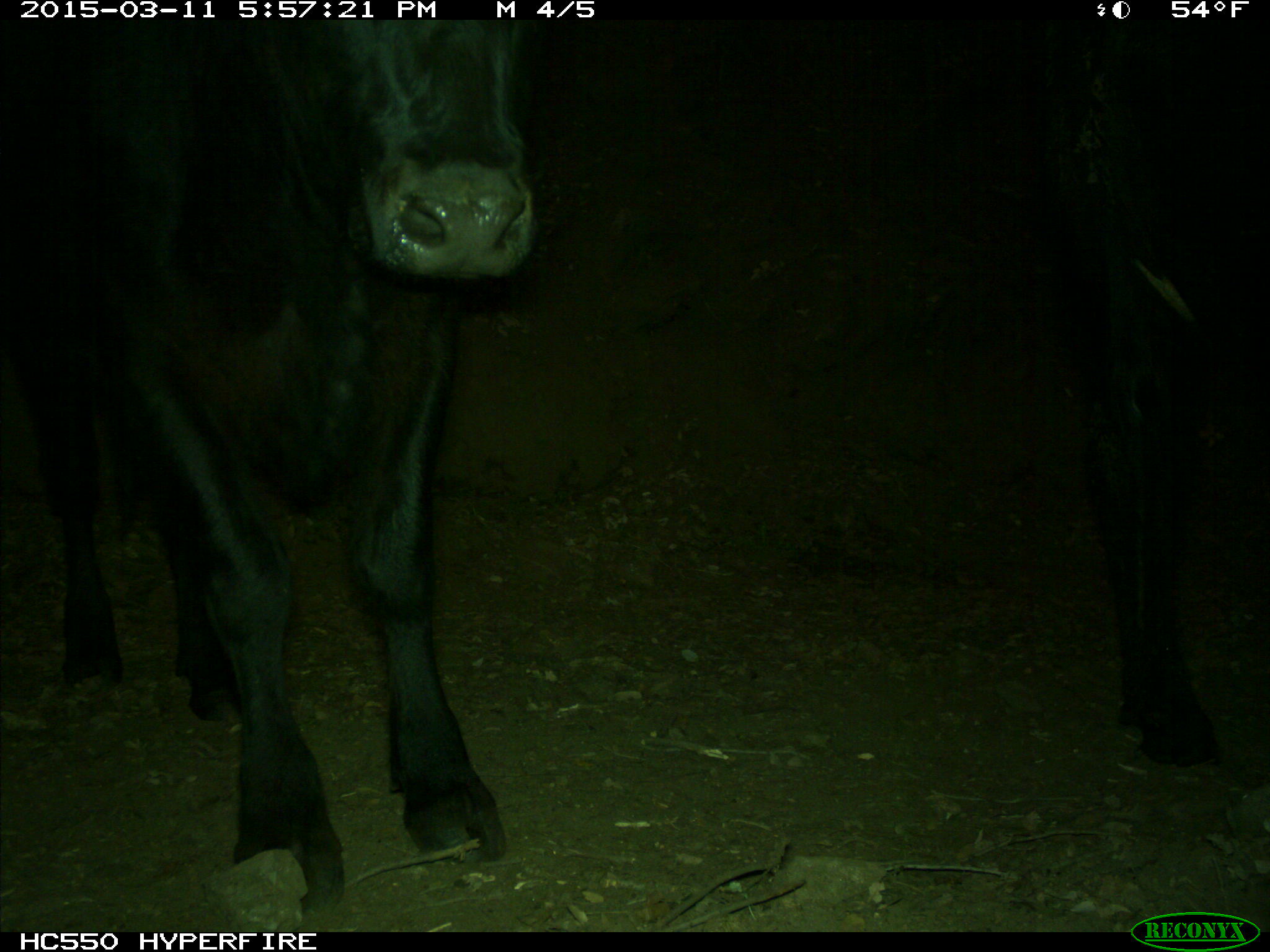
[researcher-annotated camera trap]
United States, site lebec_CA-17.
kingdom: Animalia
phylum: Chordata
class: Mammalia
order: Artiodactyla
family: Bovidae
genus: Bos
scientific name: Bos taurus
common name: domestic cow